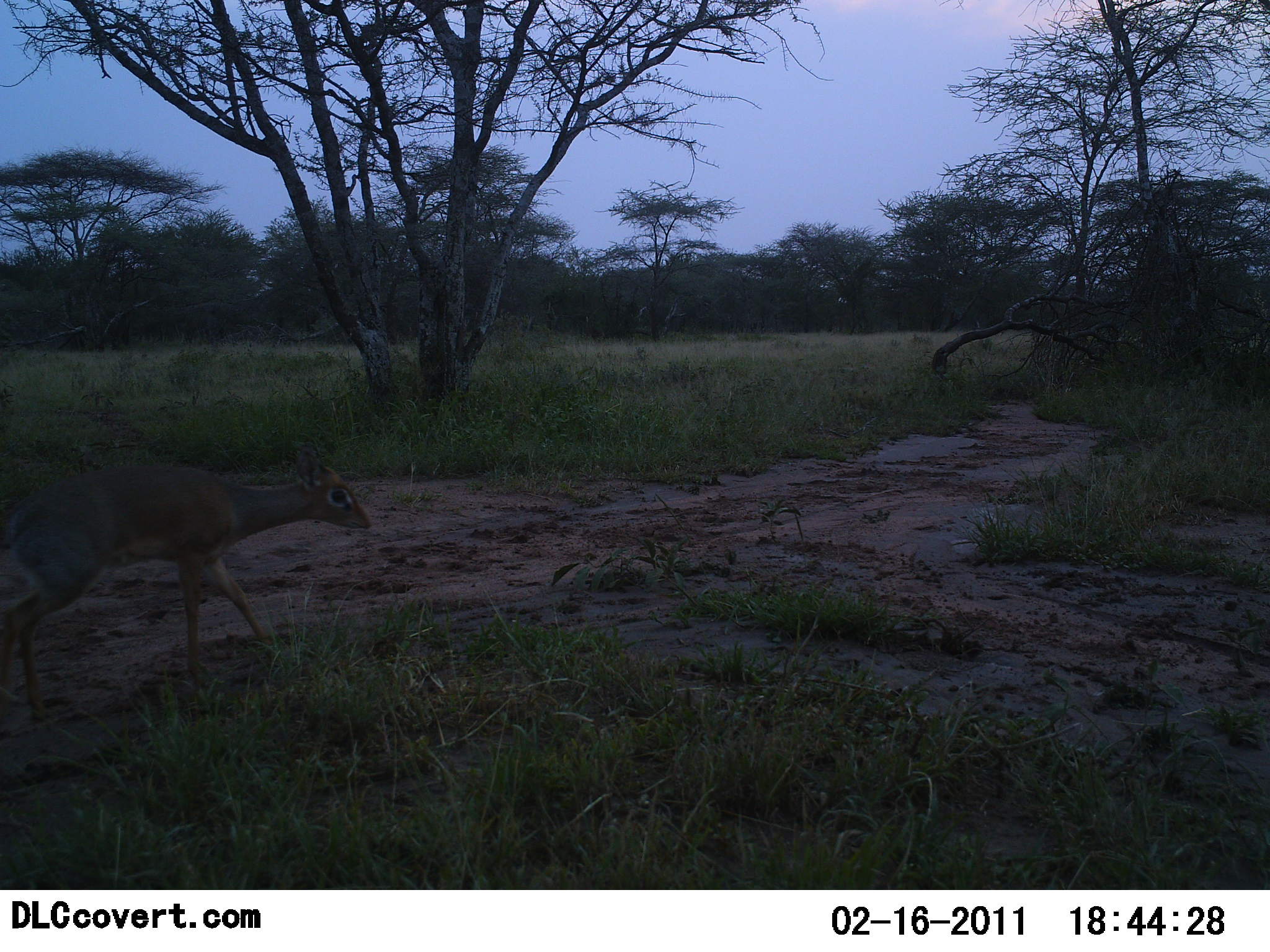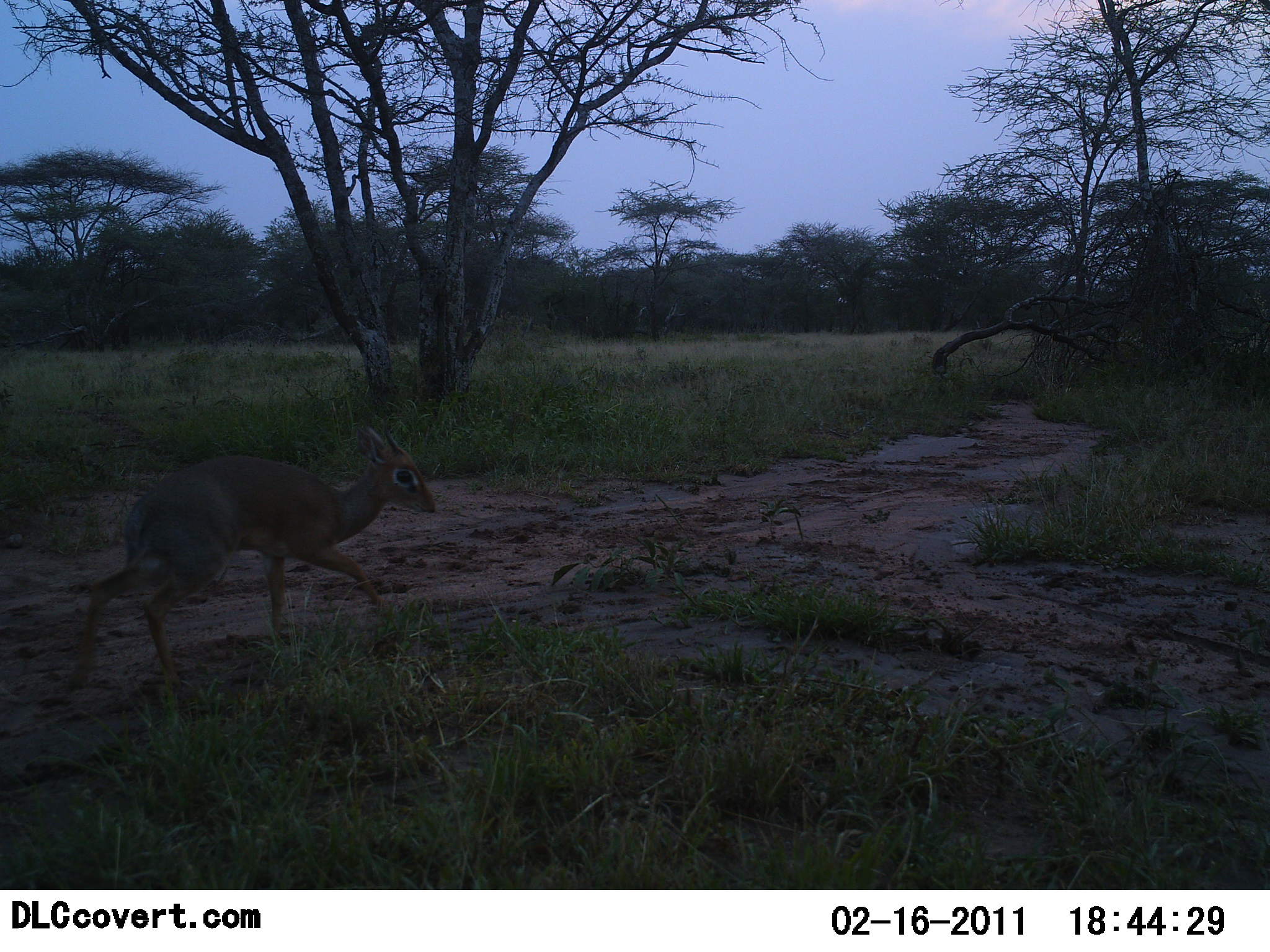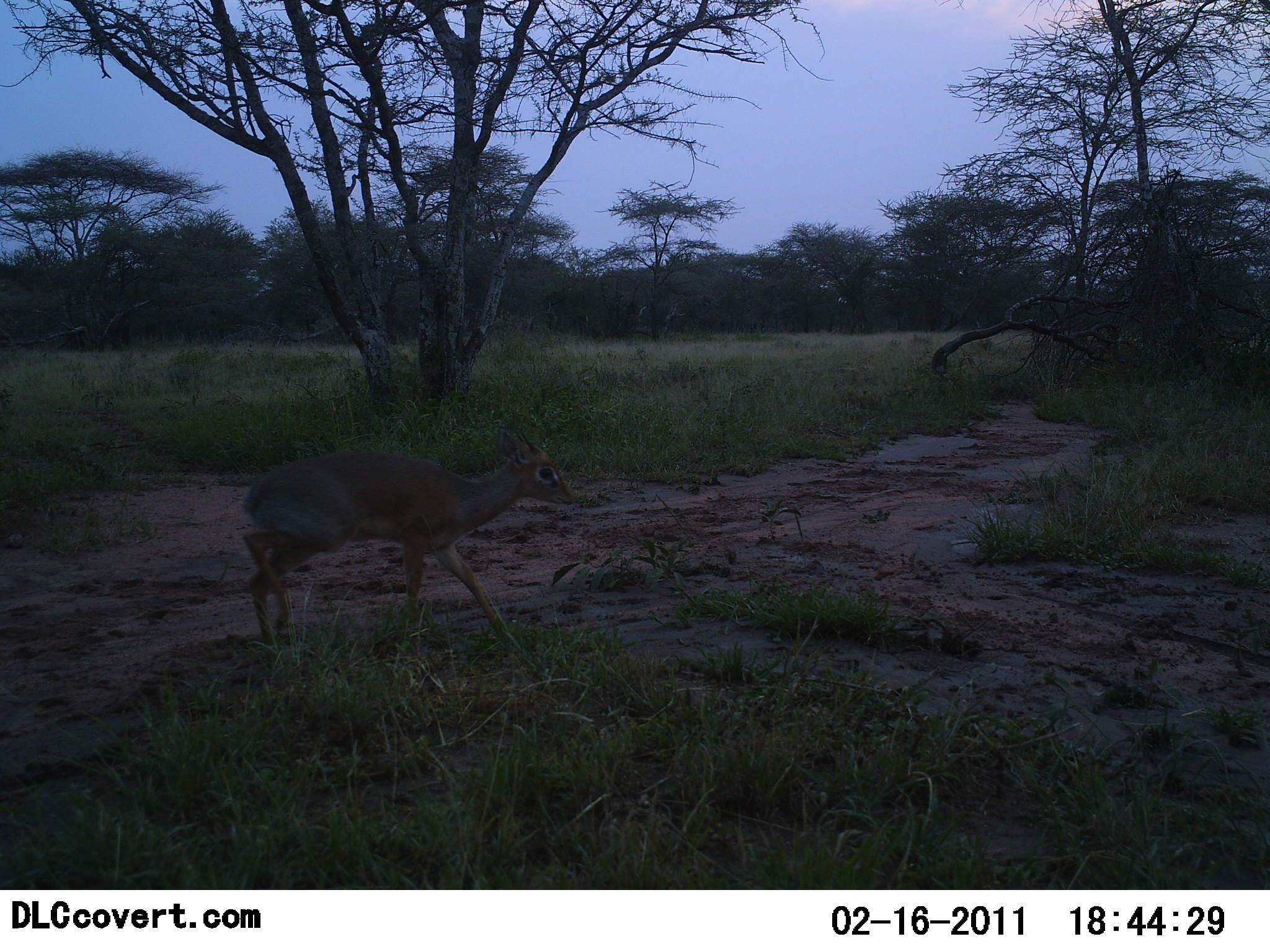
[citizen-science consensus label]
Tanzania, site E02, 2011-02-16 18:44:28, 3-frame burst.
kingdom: Animalia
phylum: Chordata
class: Mammalia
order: Artiodactyla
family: Bovidae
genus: Madoqua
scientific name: Madoqua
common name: dikdik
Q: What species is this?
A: Dikdik (Madoqua).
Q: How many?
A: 1.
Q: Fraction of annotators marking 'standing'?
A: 9%.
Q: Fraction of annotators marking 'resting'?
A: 0%.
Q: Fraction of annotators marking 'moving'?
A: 100%.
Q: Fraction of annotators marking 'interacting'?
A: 0%.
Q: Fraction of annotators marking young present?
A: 0%.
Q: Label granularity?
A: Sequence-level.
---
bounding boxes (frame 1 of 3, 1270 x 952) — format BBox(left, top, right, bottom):
animal: BBox(0, 457, 375, 693)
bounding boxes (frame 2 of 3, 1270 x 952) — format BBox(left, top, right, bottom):
animal: BBox(73, 423, 444, 671)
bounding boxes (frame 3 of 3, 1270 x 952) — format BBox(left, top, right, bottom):
animal: BBox(244, 437, 578, 650)